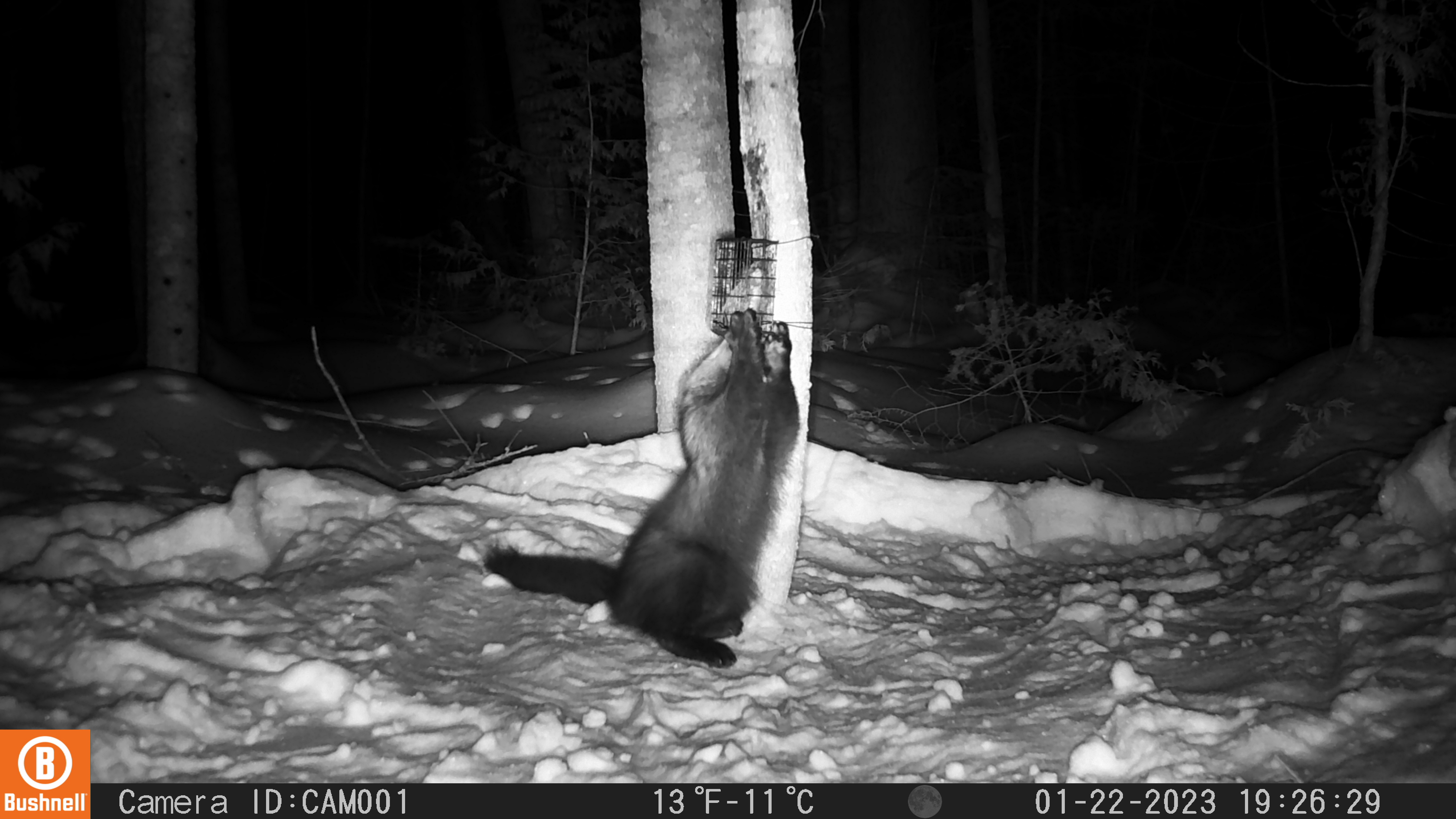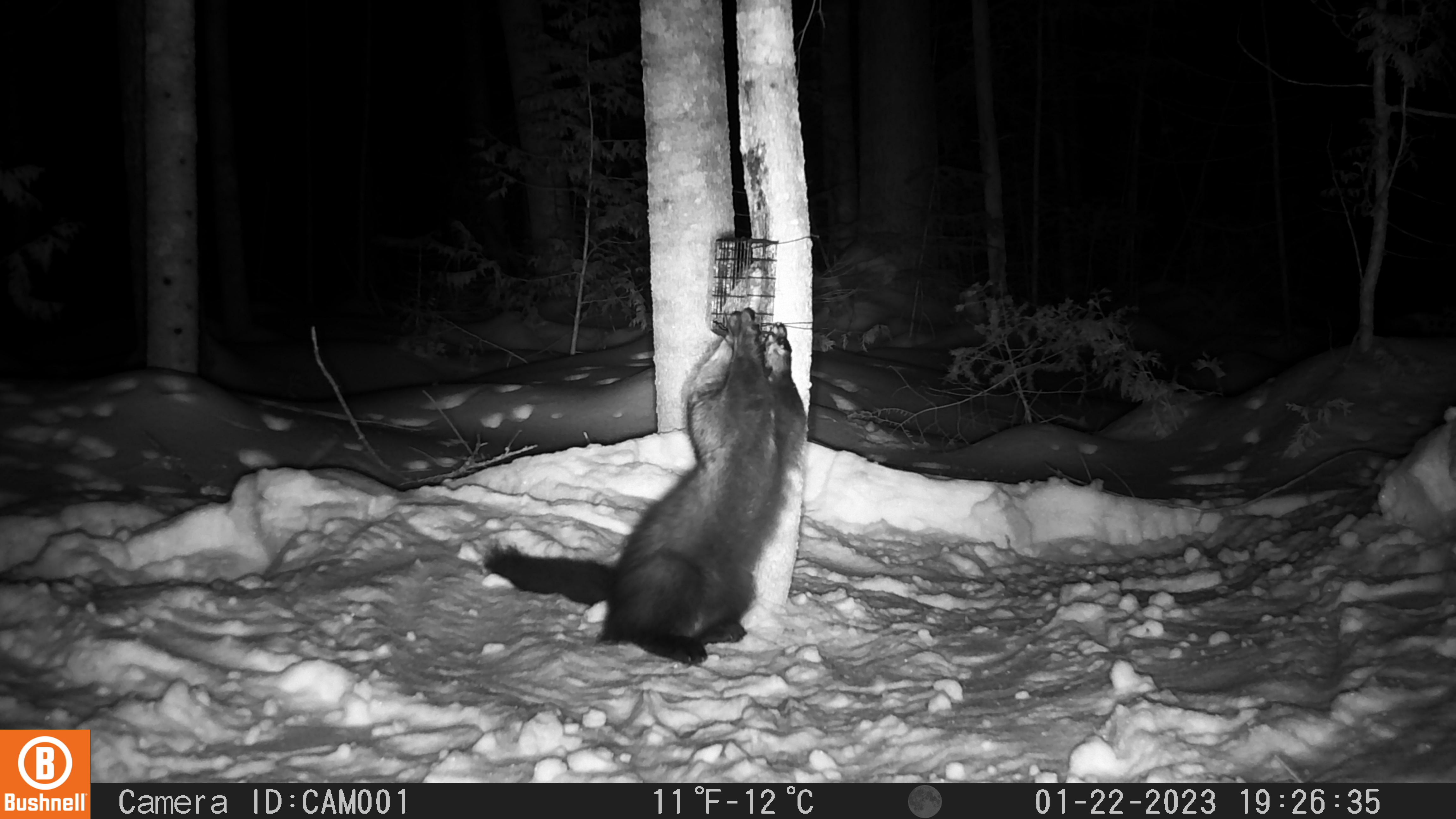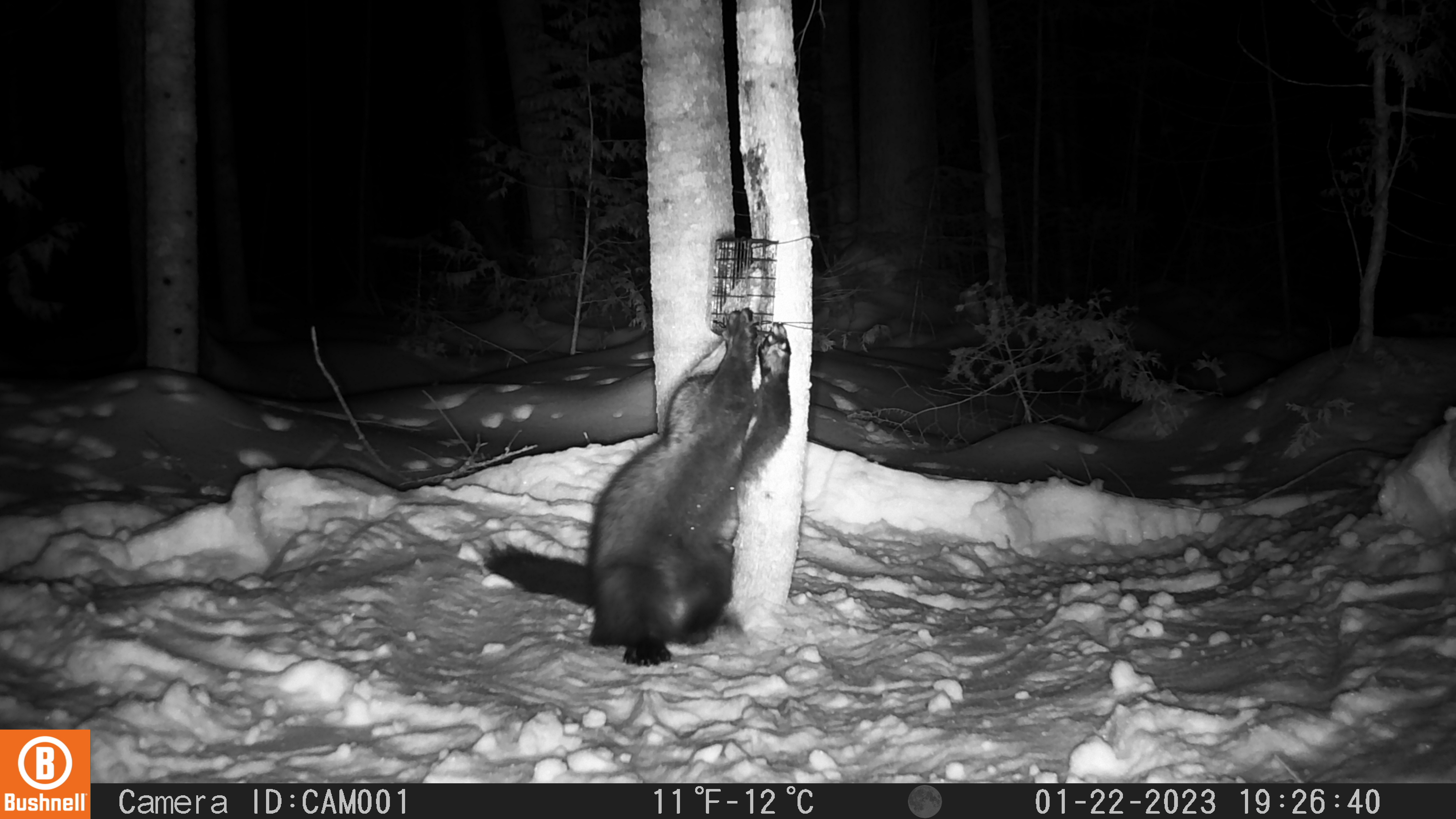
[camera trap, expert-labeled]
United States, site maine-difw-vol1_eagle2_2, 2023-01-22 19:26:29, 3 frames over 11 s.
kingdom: Animalia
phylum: Chordata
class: Mammalia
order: Carnivora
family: Mustelidae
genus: Pekania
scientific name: Pekania pennanti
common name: fisher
Fisher (Pekania pennanti).